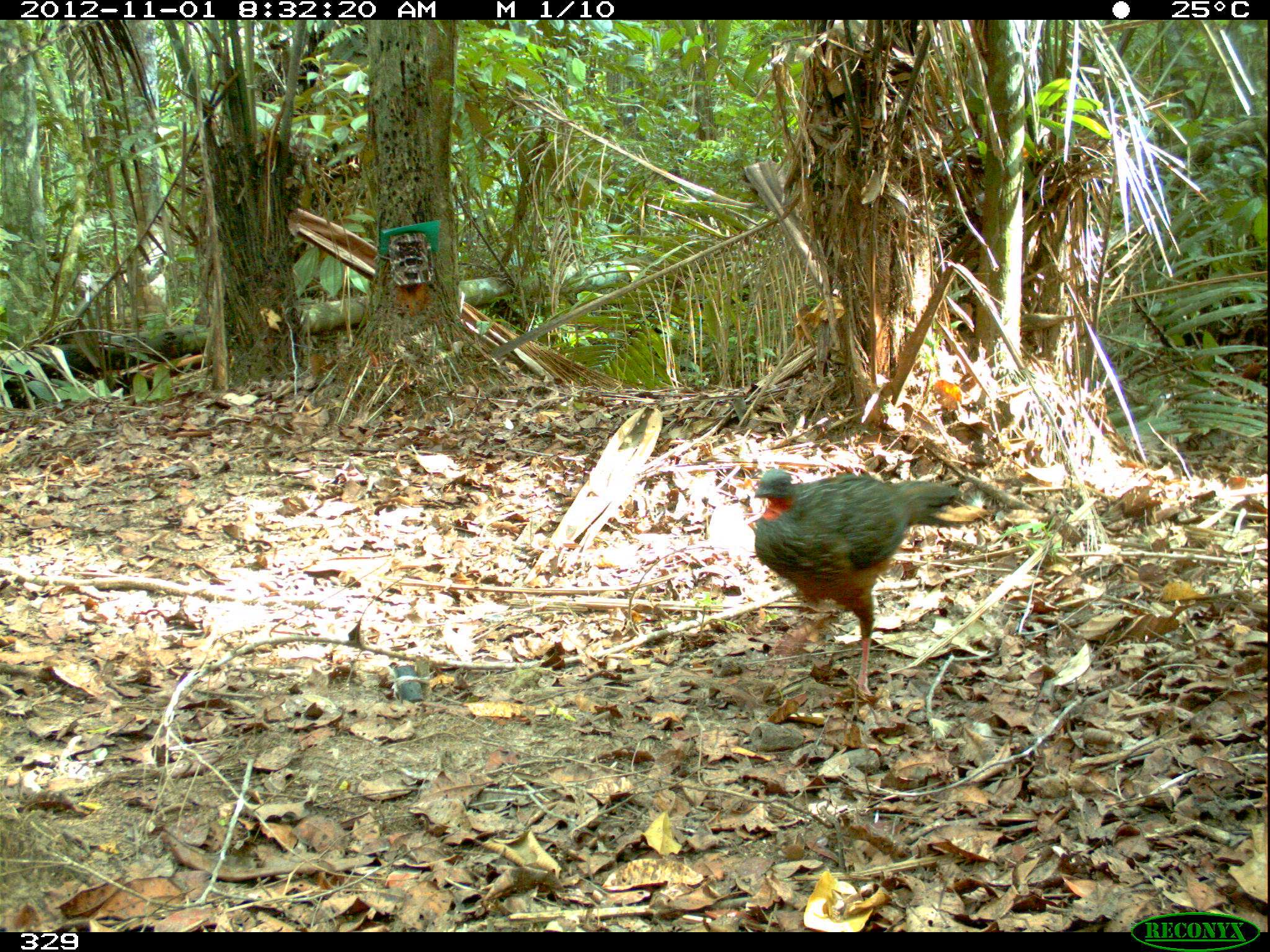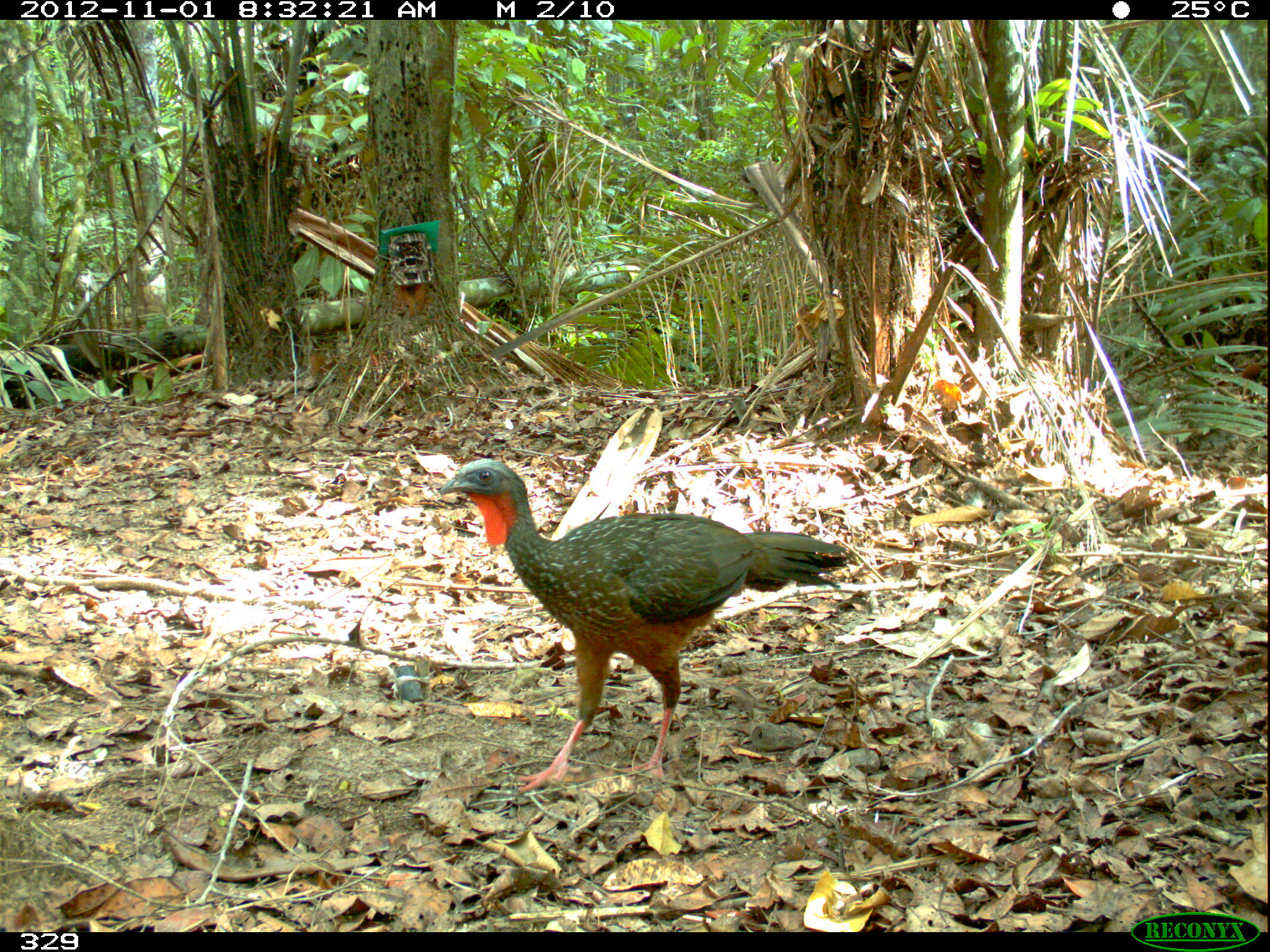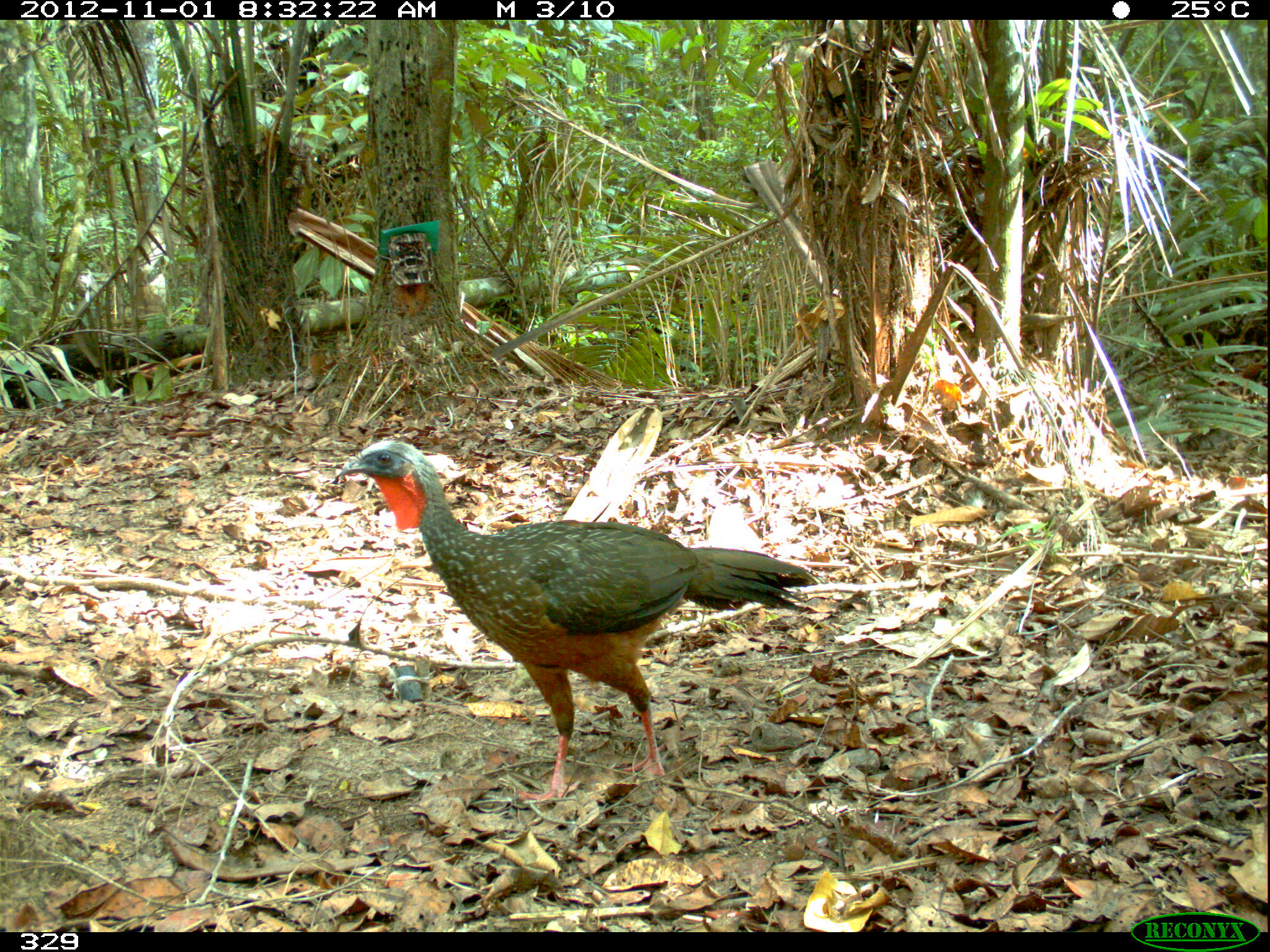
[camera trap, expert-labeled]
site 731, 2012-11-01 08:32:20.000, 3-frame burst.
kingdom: Animalia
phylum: Chordata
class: Aves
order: Galliformes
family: Cracidae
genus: Penelope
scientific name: Penelope jacquacu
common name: spix's guan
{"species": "Penelope jacquacu (spix's guan)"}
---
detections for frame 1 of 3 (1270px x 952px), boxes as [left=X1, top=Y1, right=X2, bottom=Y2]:
penelope jacquacu: [left=752, top=468, right=962, bottom=703]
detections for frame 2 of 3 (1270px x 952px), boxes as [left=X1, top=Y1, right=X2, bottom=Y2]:
penelope jacquacu: [left=438, top=458, right=848, bottom=793]